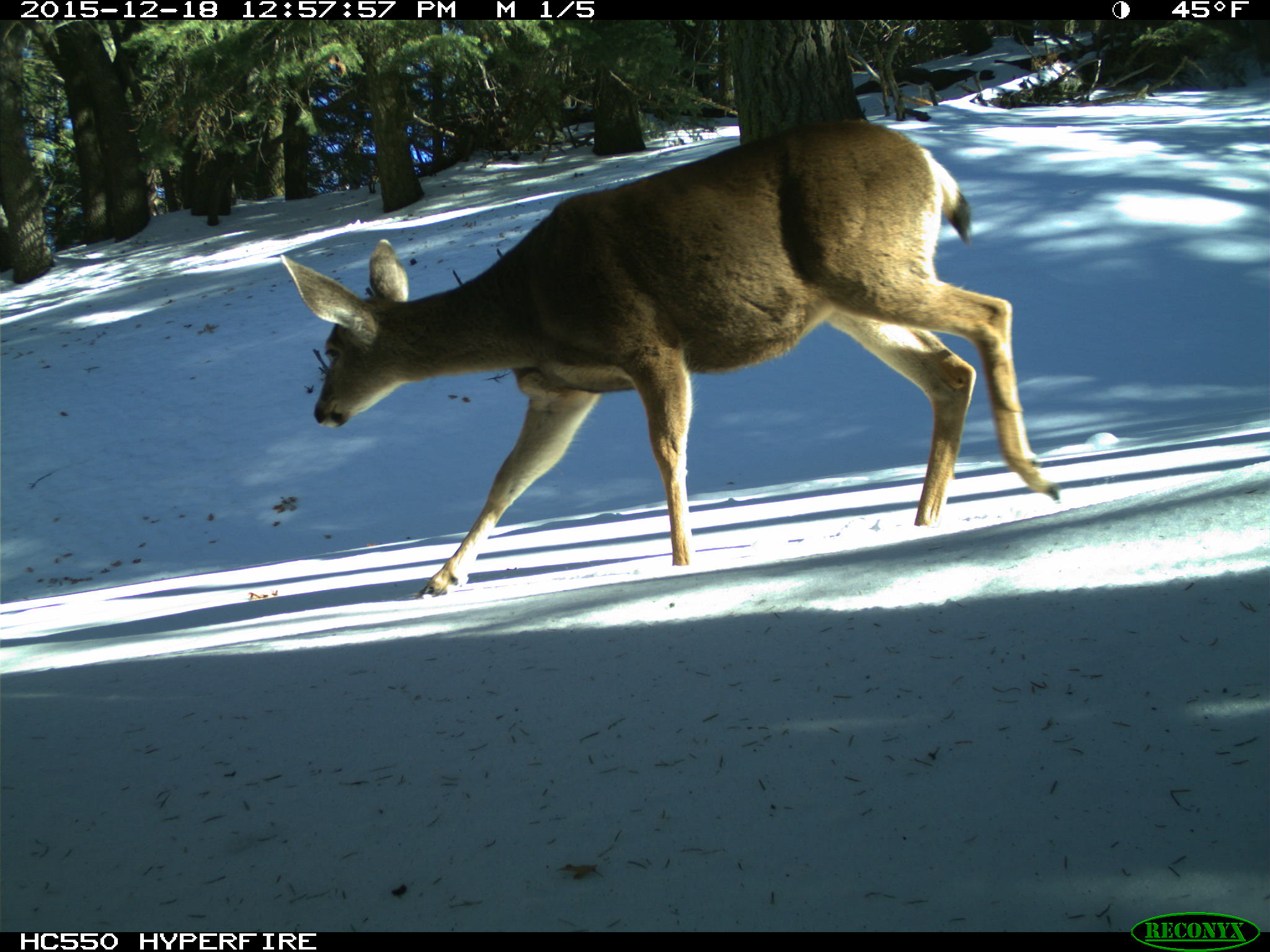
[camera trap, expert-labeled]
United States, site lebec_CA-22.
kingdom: Animalia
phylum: Chordata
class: Mammalia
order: Artiodactyla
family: Cervidae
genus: Odocoileus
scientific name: Odocoileus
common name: deer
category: unidentified deer